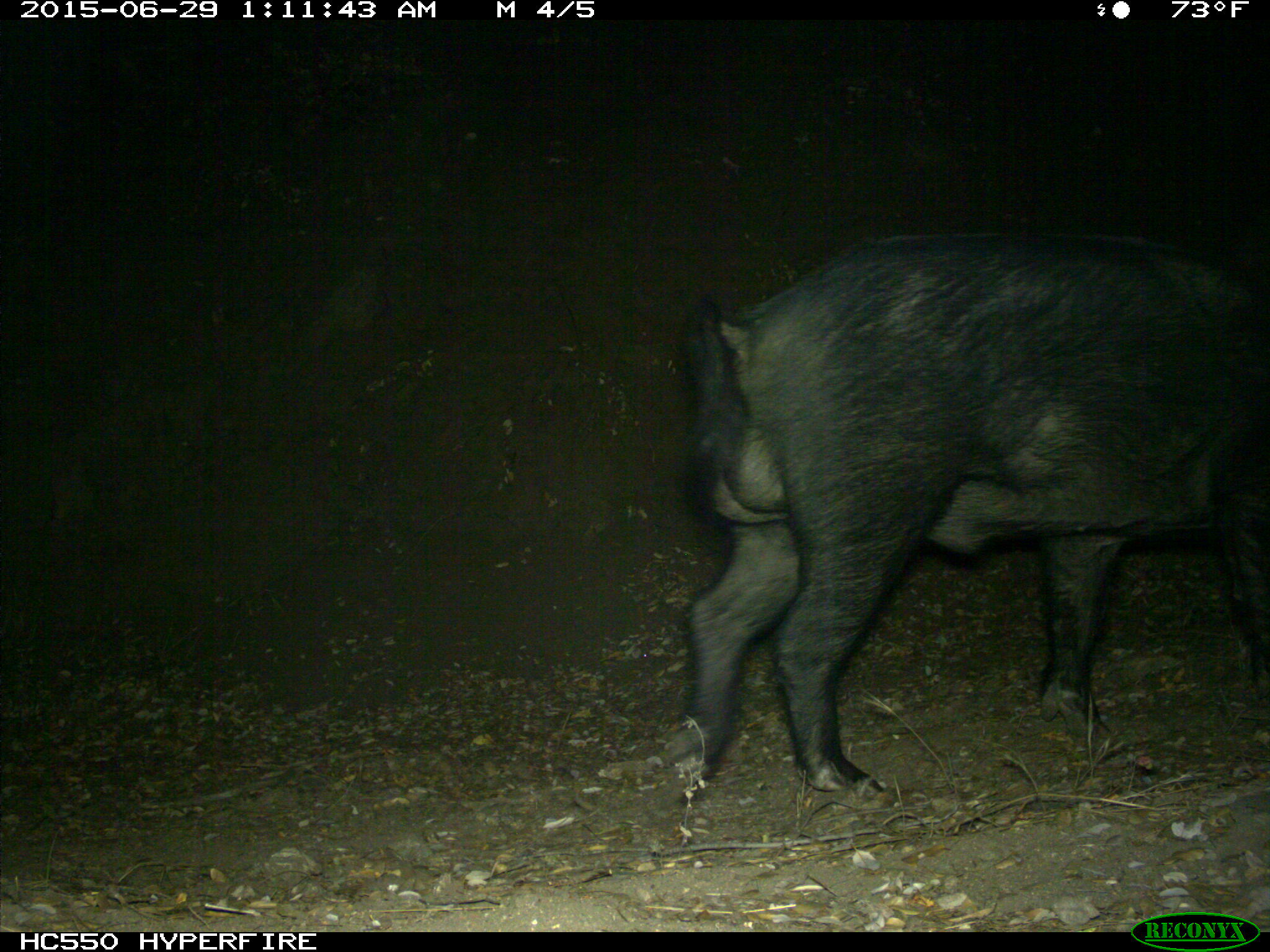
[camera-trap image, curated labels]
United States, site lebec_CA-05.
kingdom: Animalia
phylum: Chordata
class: Mammalia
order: Artiodactyla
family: Suidae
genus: Sus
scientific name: Sus scrofa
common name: wild boar